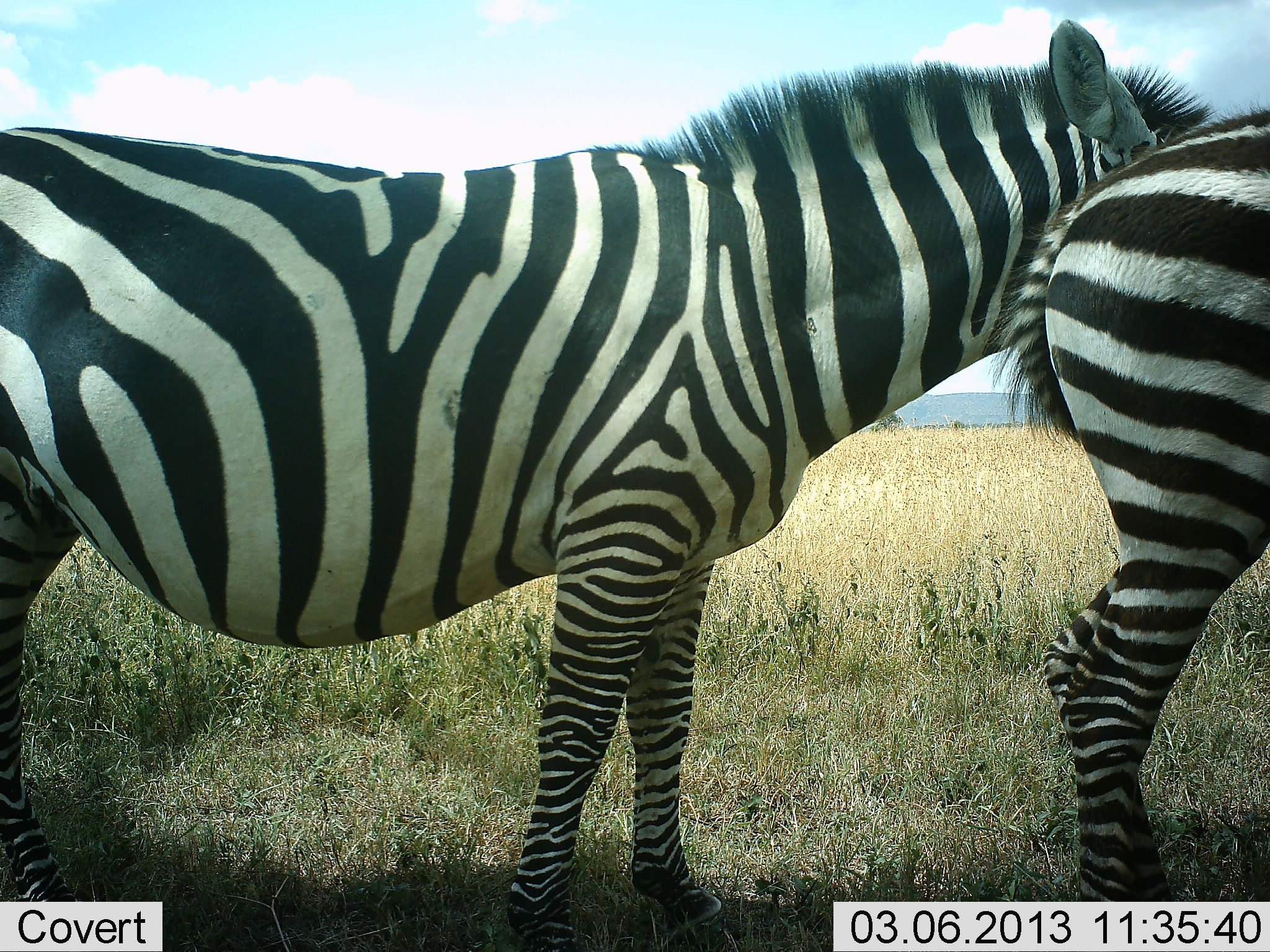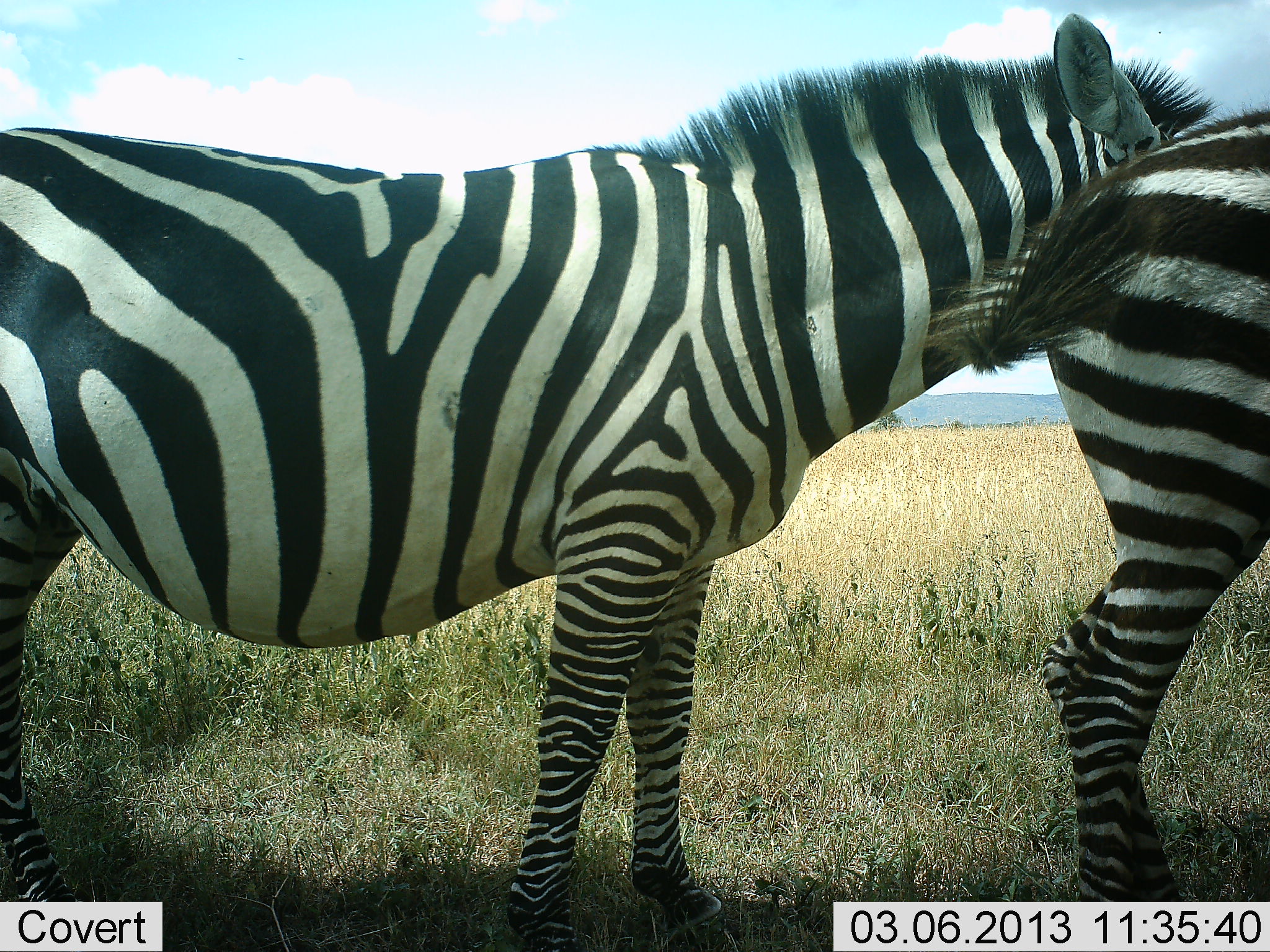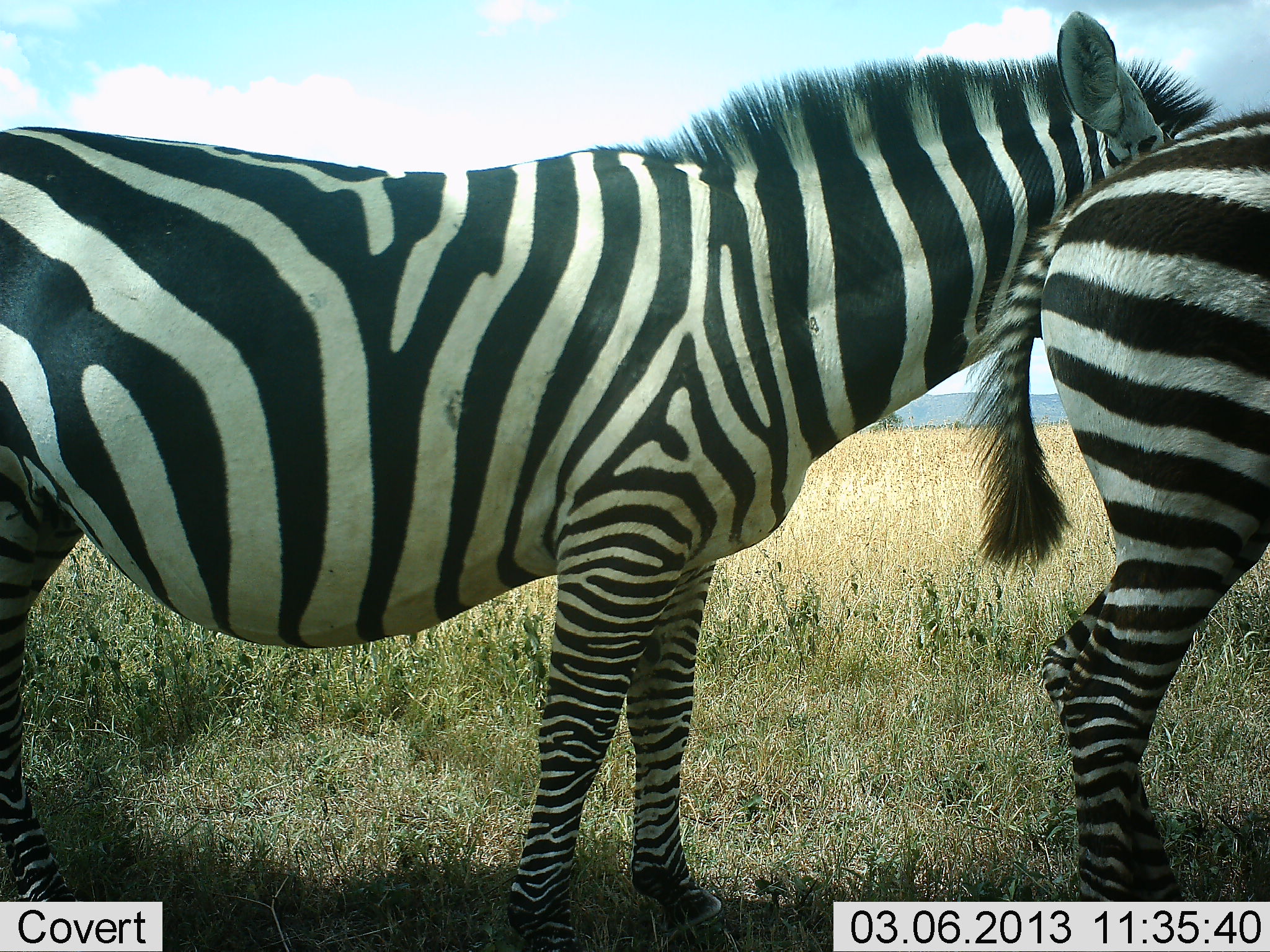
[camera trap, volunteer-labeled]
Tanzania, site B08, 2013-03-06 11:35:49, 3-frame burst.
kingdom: Animalia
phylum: Chordata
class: Mammalia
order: Perissodactyla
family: Equidae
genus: Equus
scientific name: Equus quagga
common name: plains zebra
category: zebra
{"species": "zebra (plains zebra) (Equus quagga)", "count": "2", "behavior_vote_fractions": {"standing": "93%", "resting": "0%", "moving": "4%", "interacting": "19%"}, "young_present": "0%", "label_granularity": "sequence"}